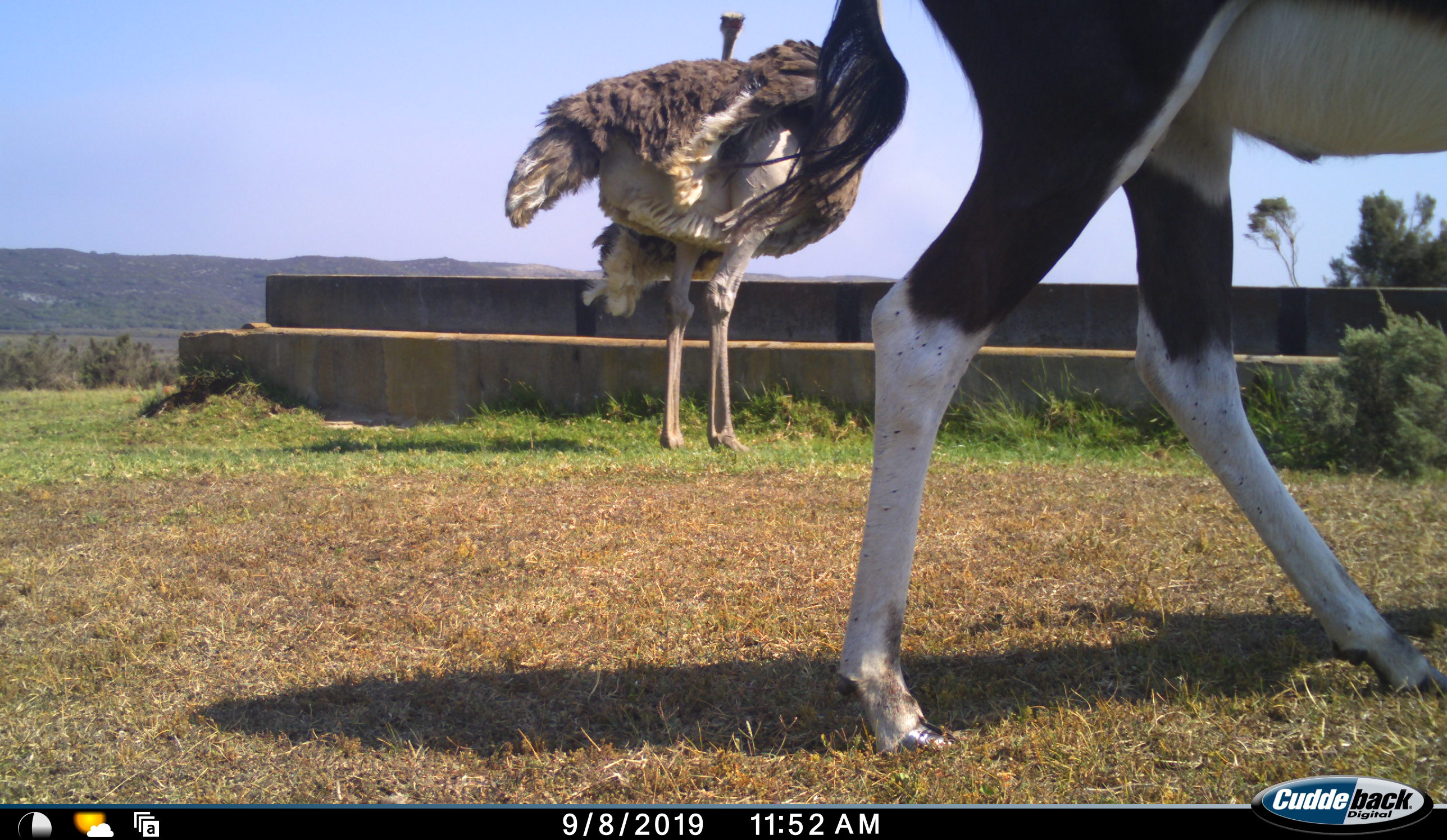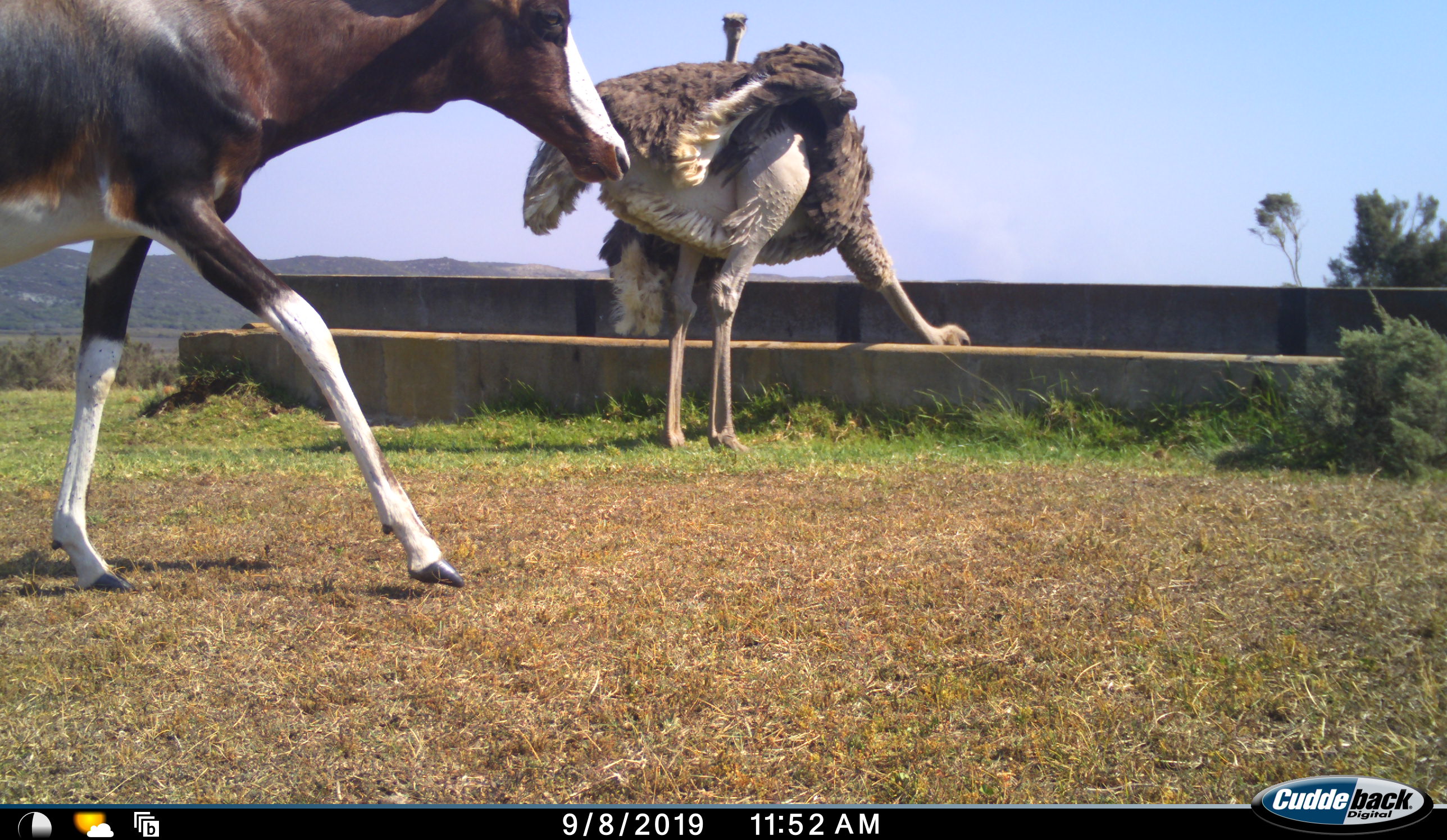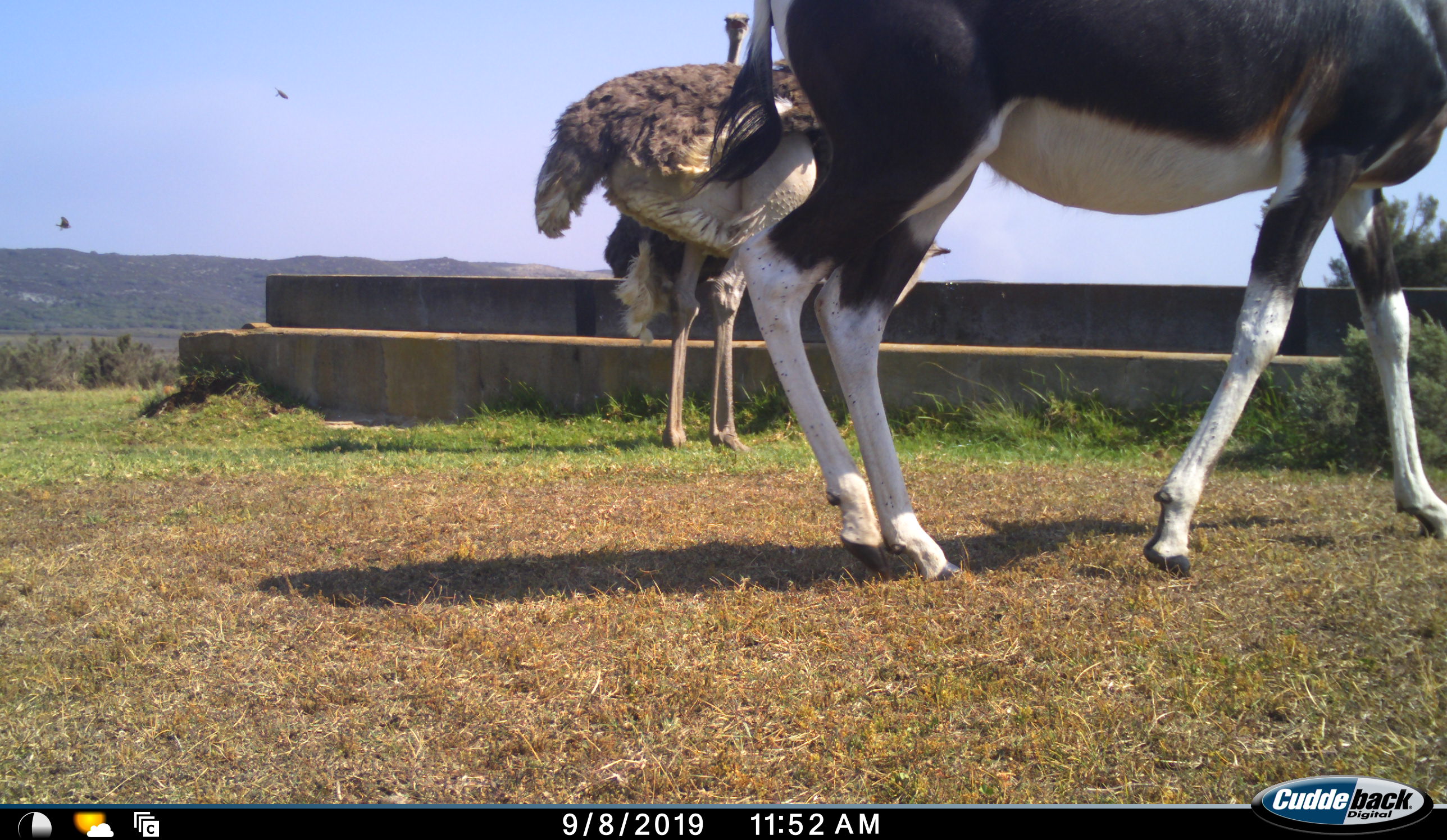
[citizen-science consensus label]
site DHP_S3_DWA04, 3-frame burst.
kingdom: Animalia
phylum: Chordata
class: Mammalia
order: Artiodactyla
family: Bovidae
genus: Damaliscus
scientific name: Damaliscus pygargus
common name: bontebok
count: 2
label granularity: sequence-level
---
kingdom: Animalia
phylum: Chordata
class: Aves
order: Struthioniformes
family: Struthionidae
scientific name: Struthionidae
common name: ostrich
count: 2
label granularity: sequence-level